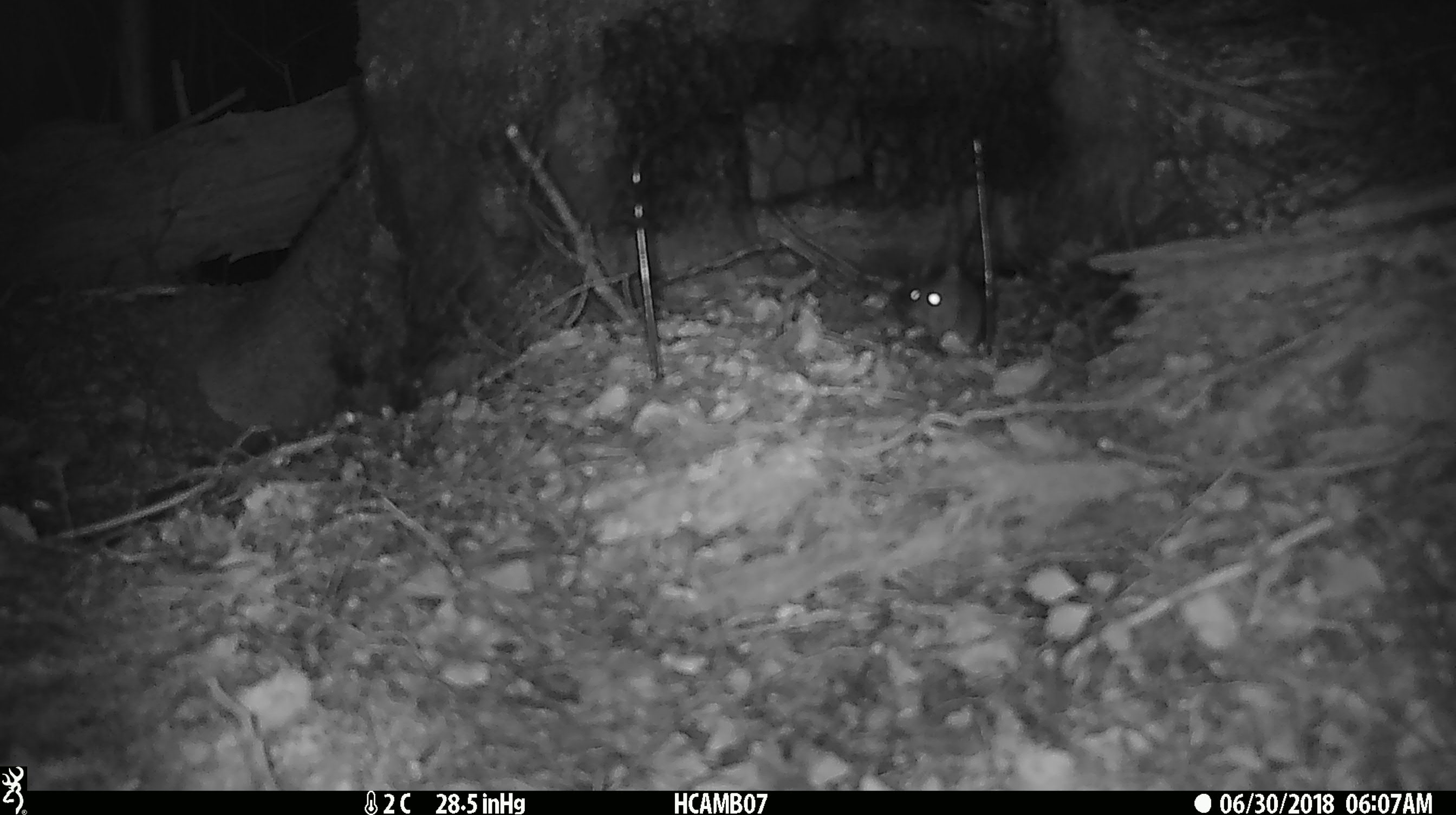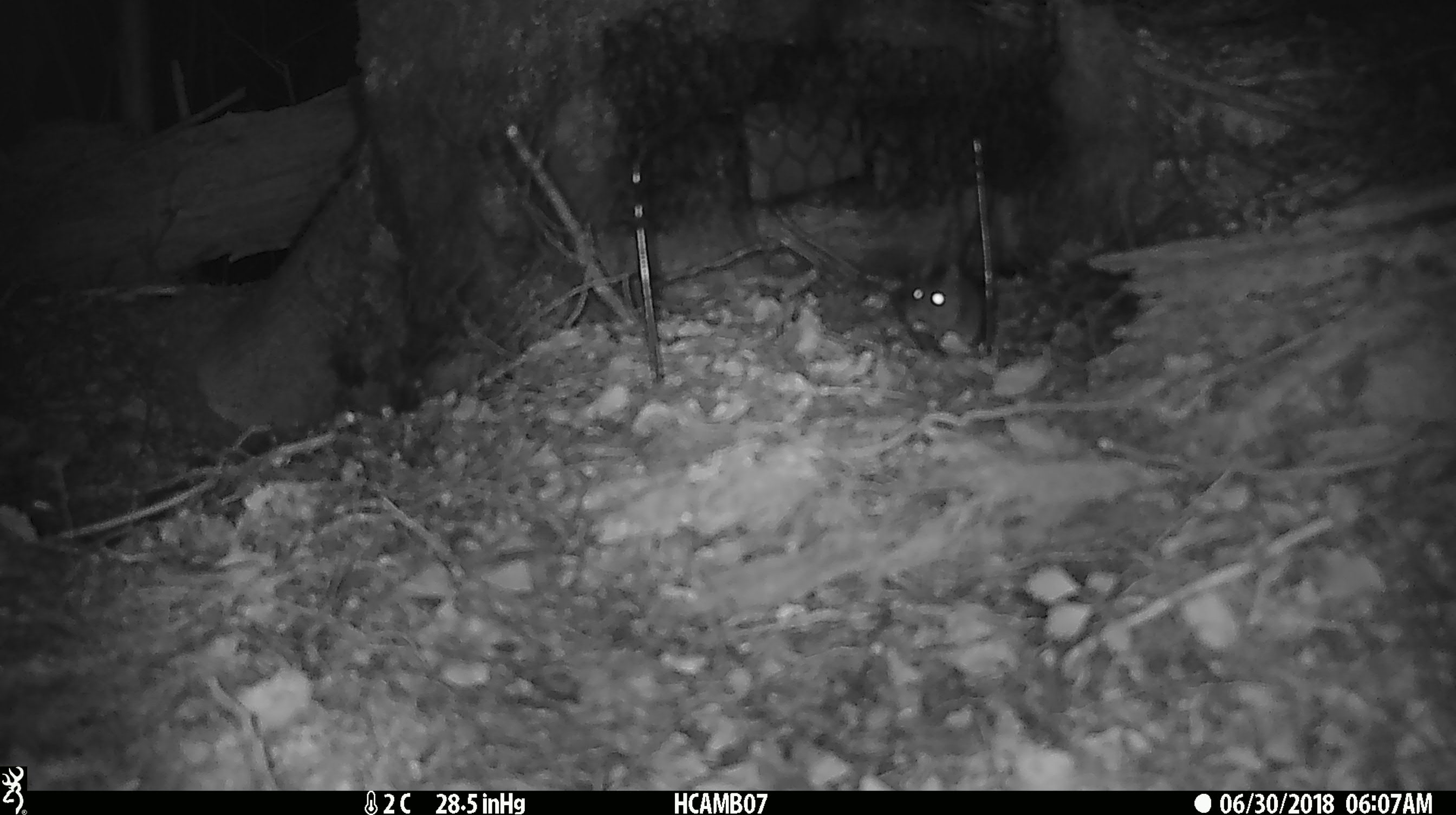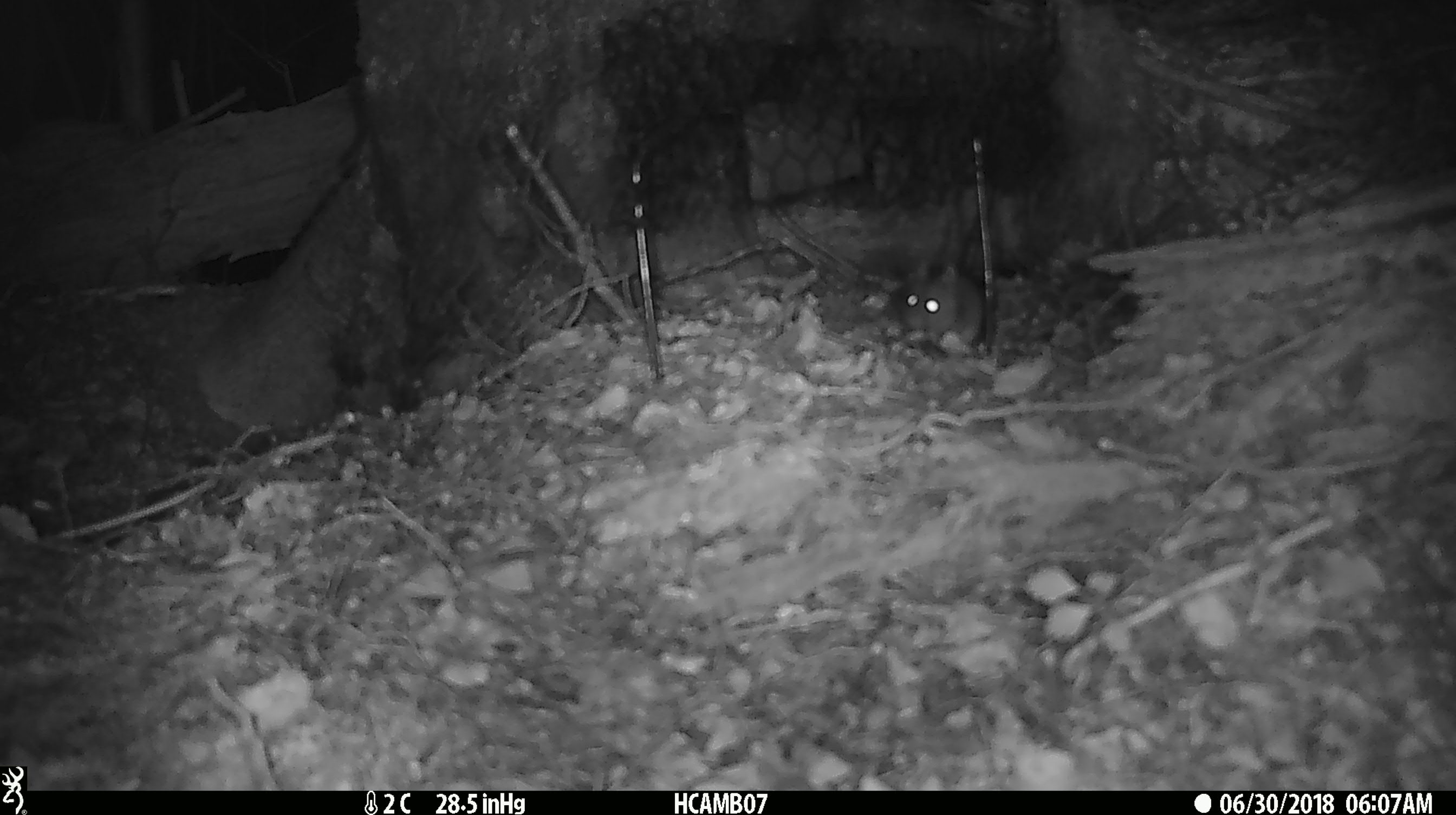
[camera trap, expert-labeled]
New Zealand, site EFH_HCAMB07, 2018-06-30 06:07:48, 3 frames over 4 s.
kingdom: Animalia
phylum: Chordata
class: Mammalia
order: Rodentia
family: Muridae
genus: Mus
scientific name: Mus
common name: mouse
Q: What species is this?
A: Mouse (Mus).